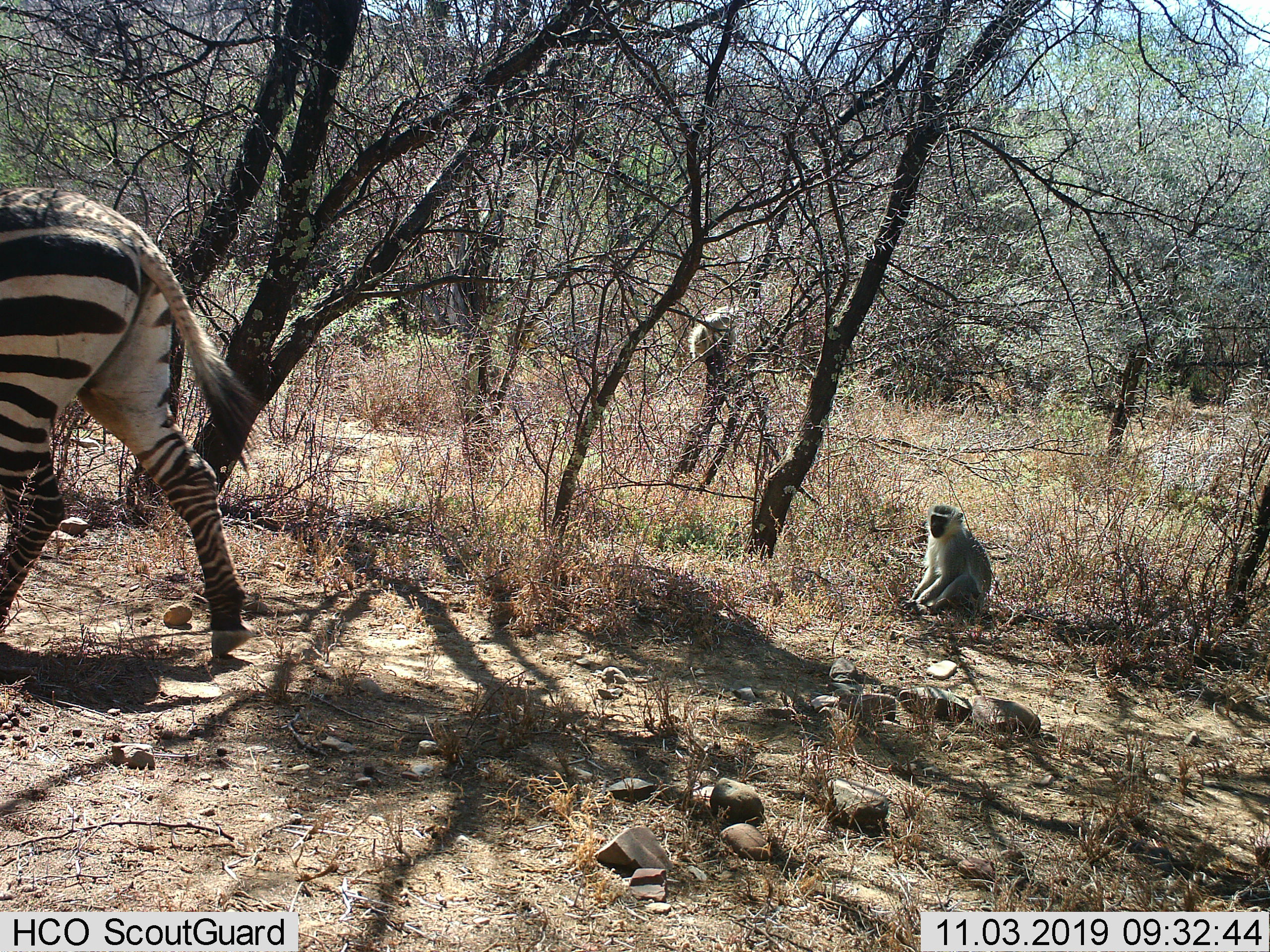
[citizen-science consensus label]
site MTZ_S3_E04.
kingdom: Animalia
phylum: Chordata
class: Mammalia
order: Primates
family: Cercopithecidae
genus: Chlorocebus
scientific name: Chlorocebus pygerythrus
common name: vervet monkey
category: monkeyvervet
Monkeyvervet (vervet monkey) (Chlorocebus pygerythrus), count 1. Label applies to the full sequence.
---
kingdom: Animalia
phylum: Chordata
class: Mammalia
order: Perissodactyla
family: Equidae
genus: Equus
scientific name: Equus zebra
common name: mountain zebra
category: zebramountain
Zebramountain (mountain zebra) (Equus zebra), count 1. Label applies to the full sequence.